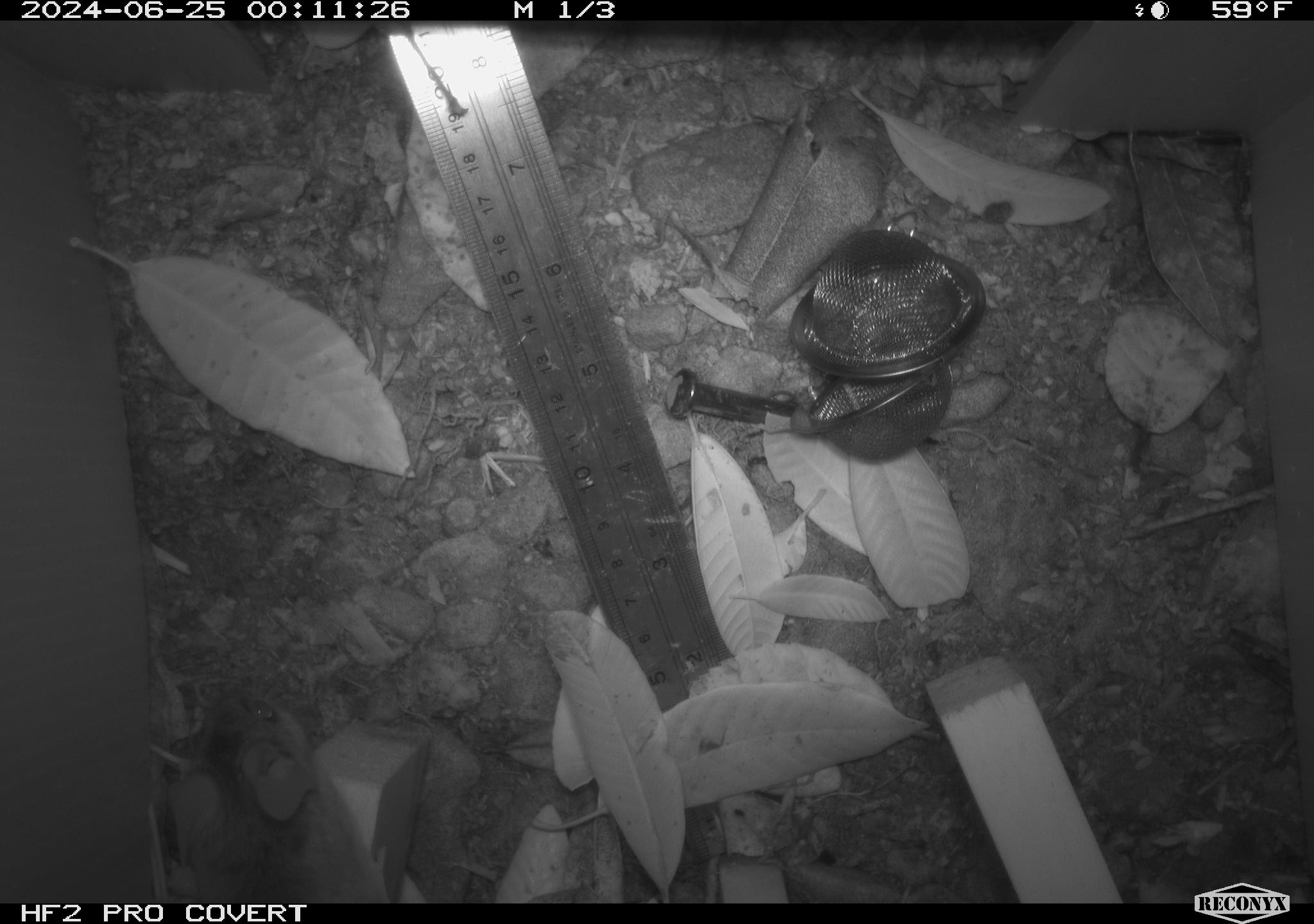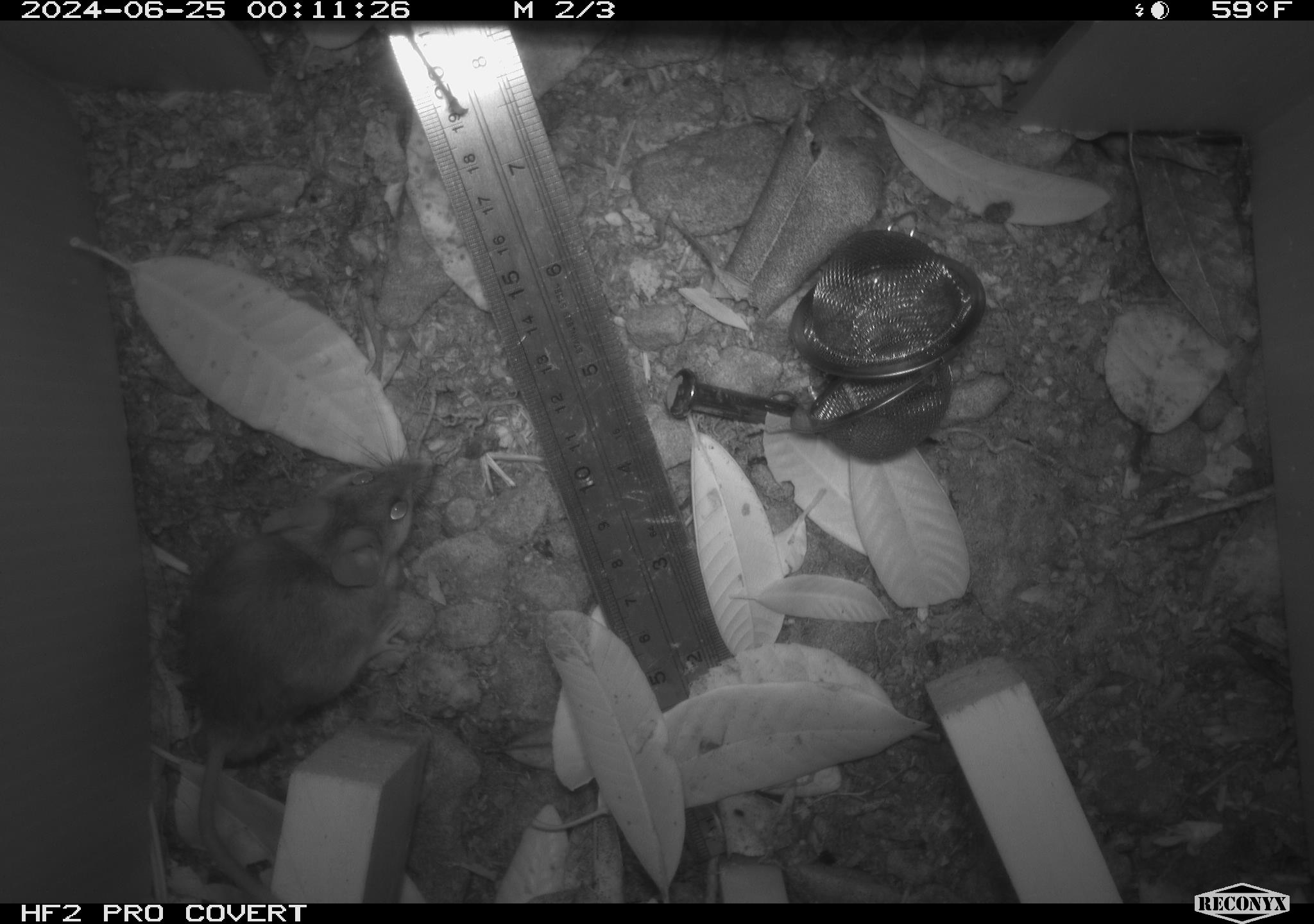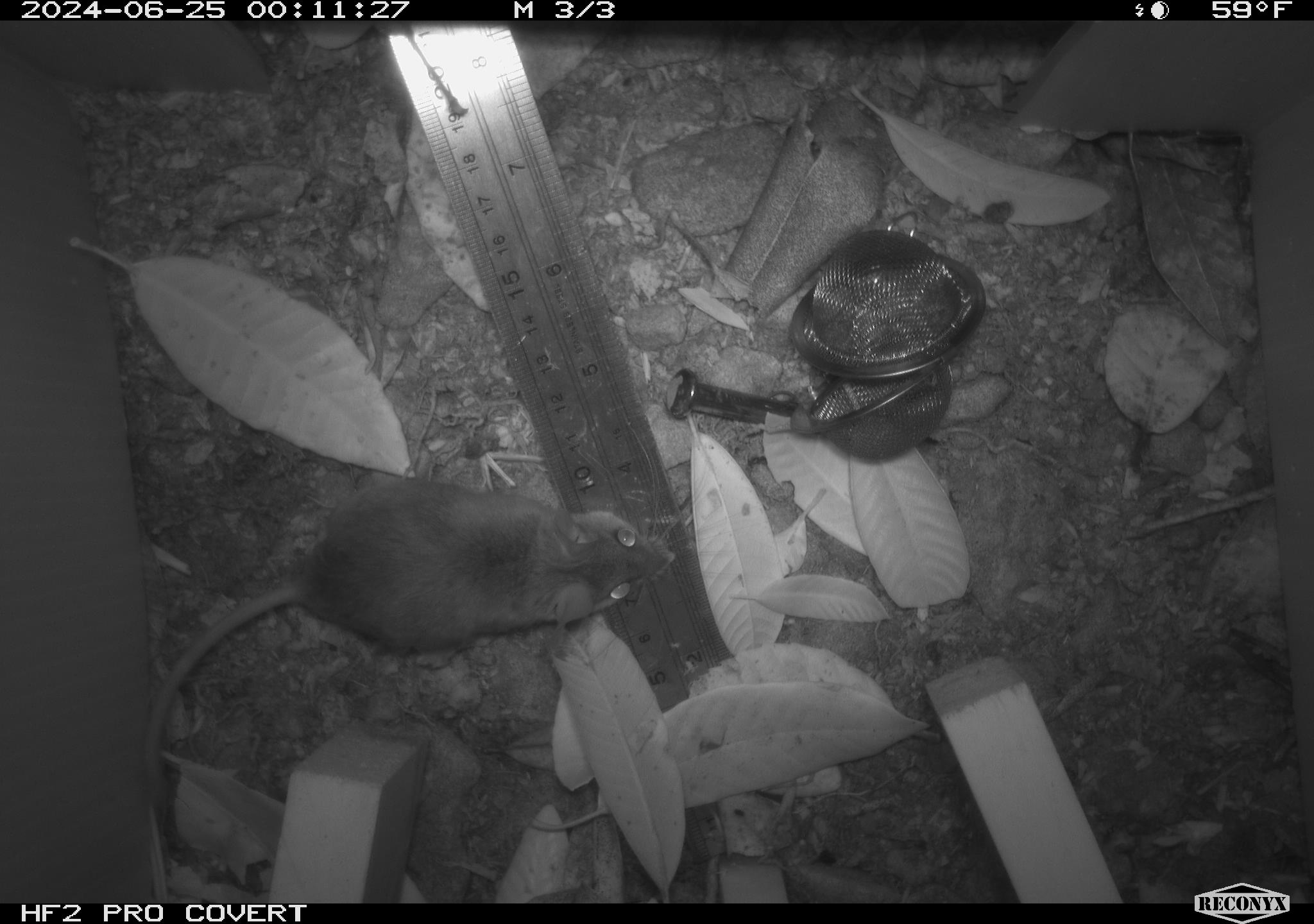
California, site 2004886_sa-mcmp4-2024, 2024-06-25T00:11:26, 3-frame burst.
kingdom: Animalia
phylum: Chordata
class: Mammalia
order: Rodentia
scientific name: Rodentia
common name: mouse species